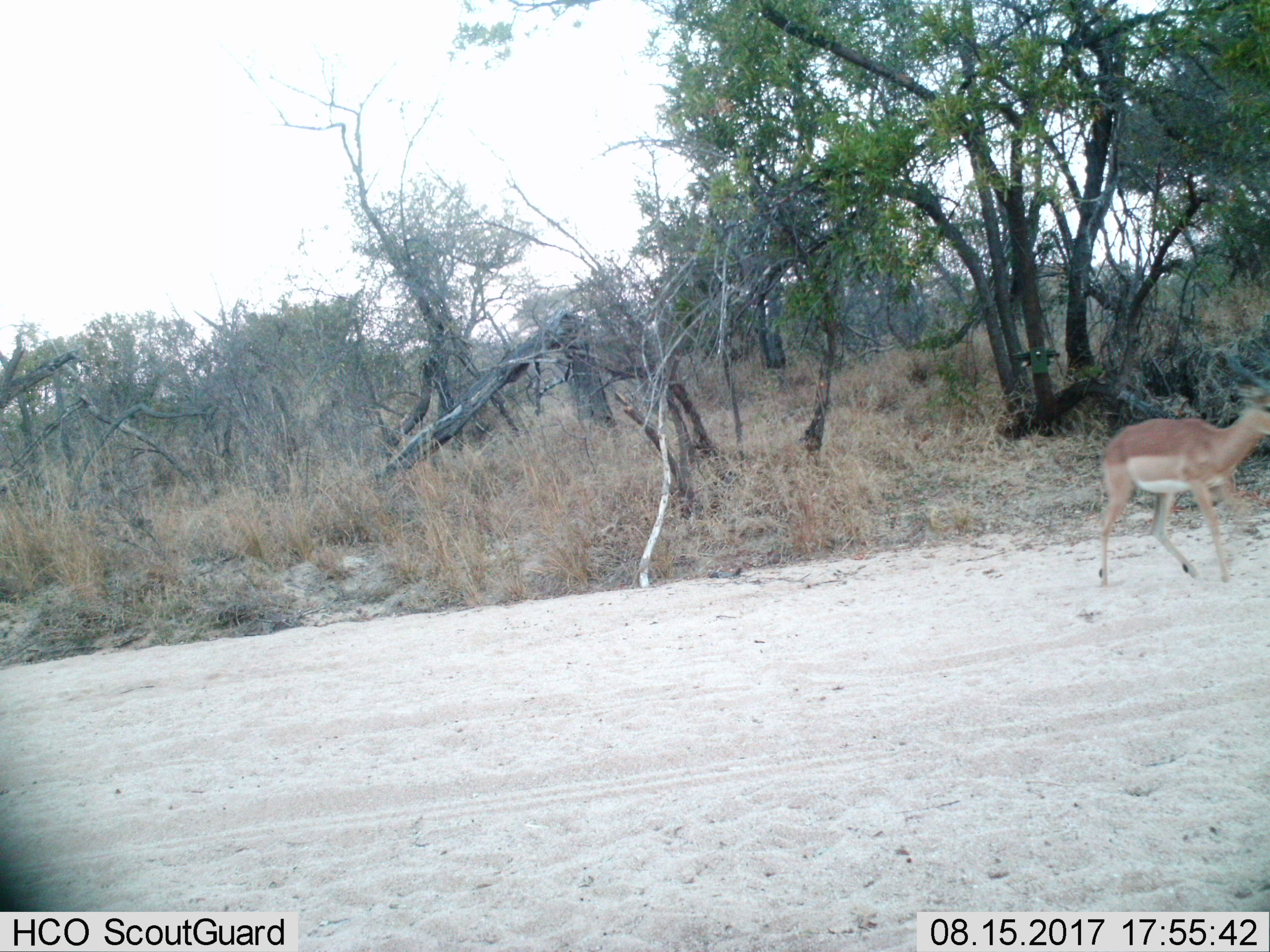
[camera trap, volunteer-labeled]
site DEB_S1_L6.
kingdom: Animalia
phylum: Chordata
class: Mammalia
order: Artiodactyla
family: Bovidae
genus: Aepyceros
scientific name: Aepyceros melampus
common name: impala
Impala (Aepyceros melampus), count 1. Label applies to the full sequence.